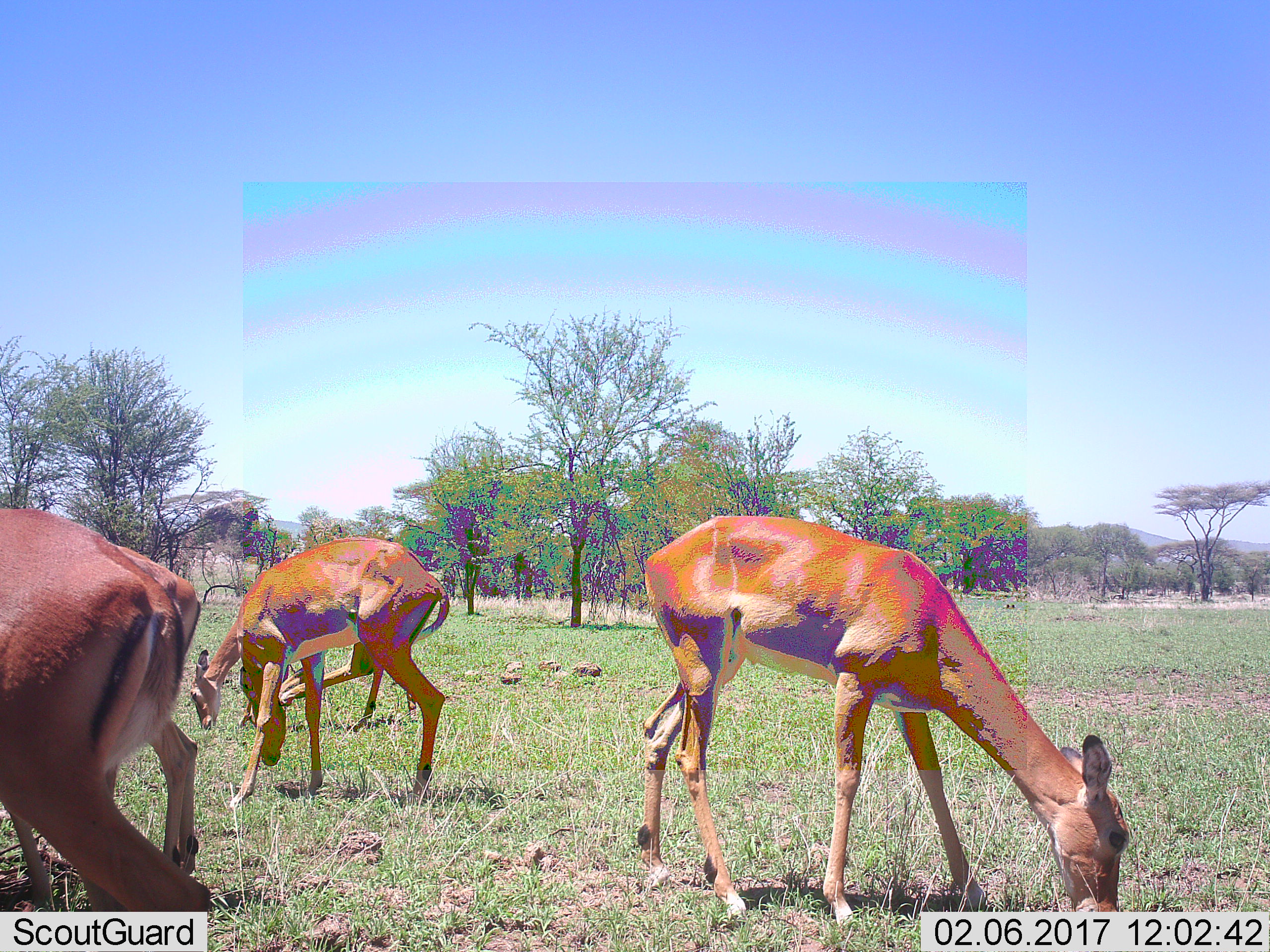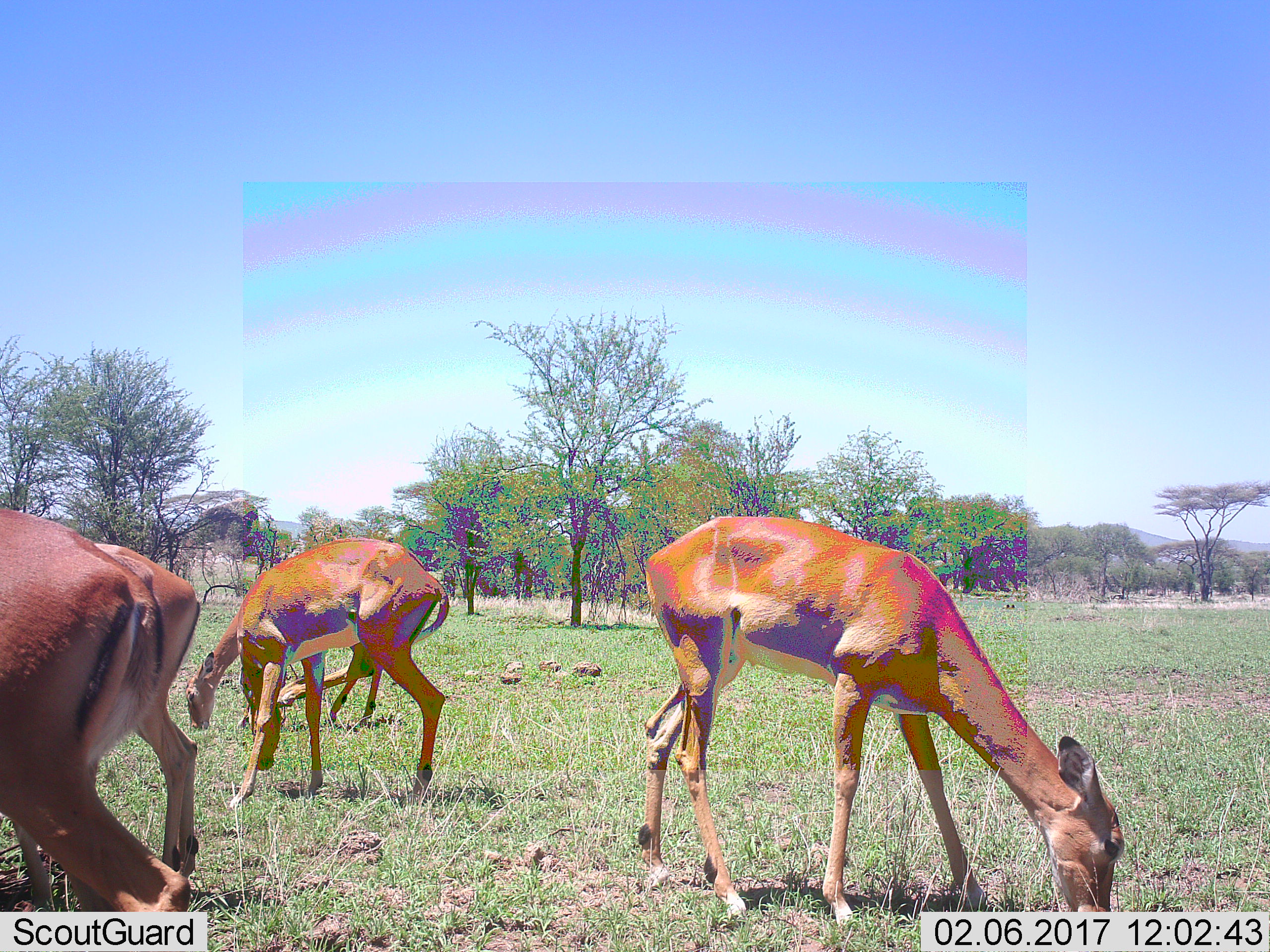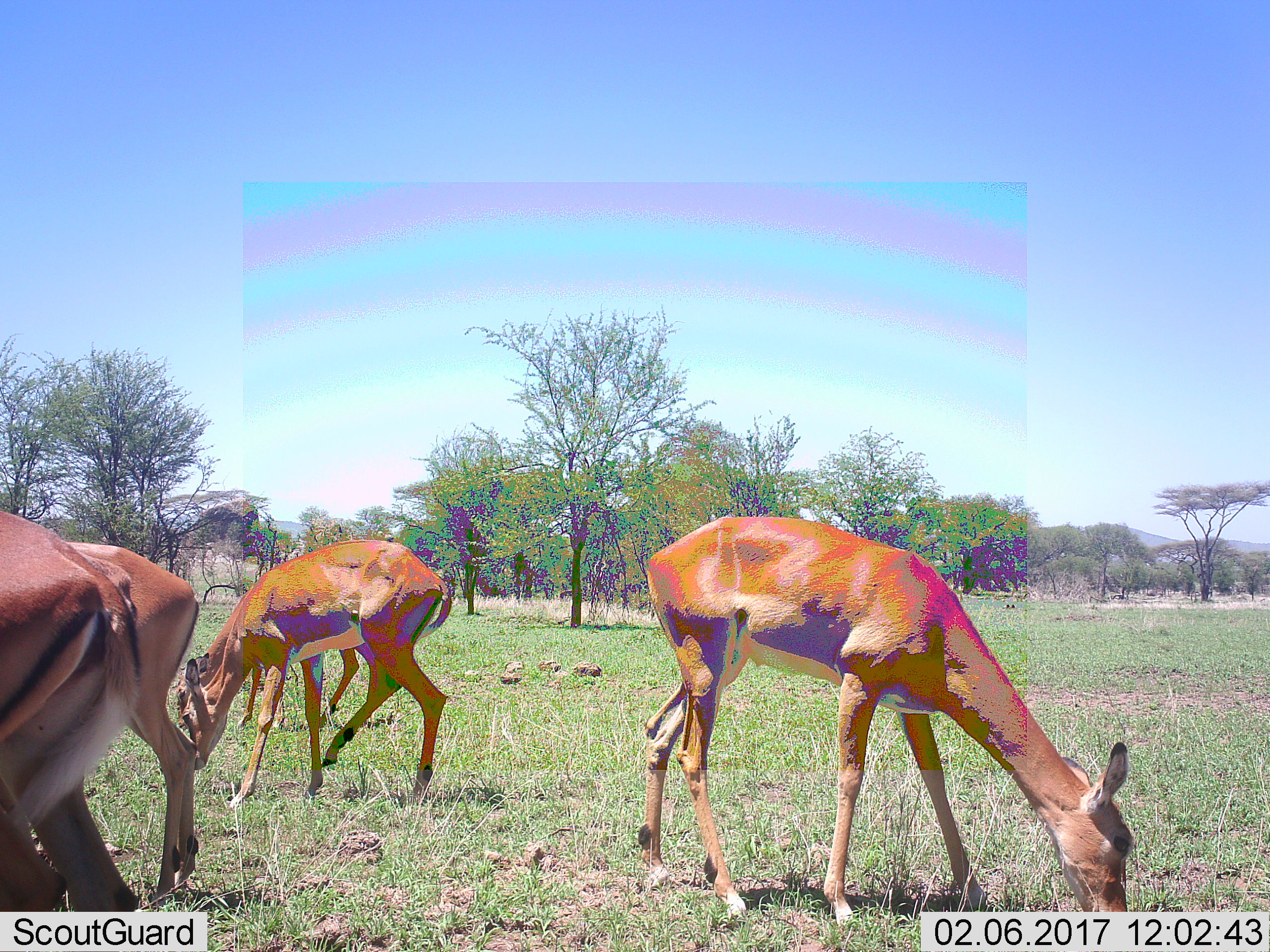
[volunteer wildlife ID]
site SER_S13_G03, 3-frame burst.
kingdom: Animalia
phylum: Chordata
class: Mammalia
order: Artiodactyla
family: Bovidae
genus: Aepyceros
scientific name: Aepyceros melampus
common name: impala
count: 5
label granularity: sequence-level